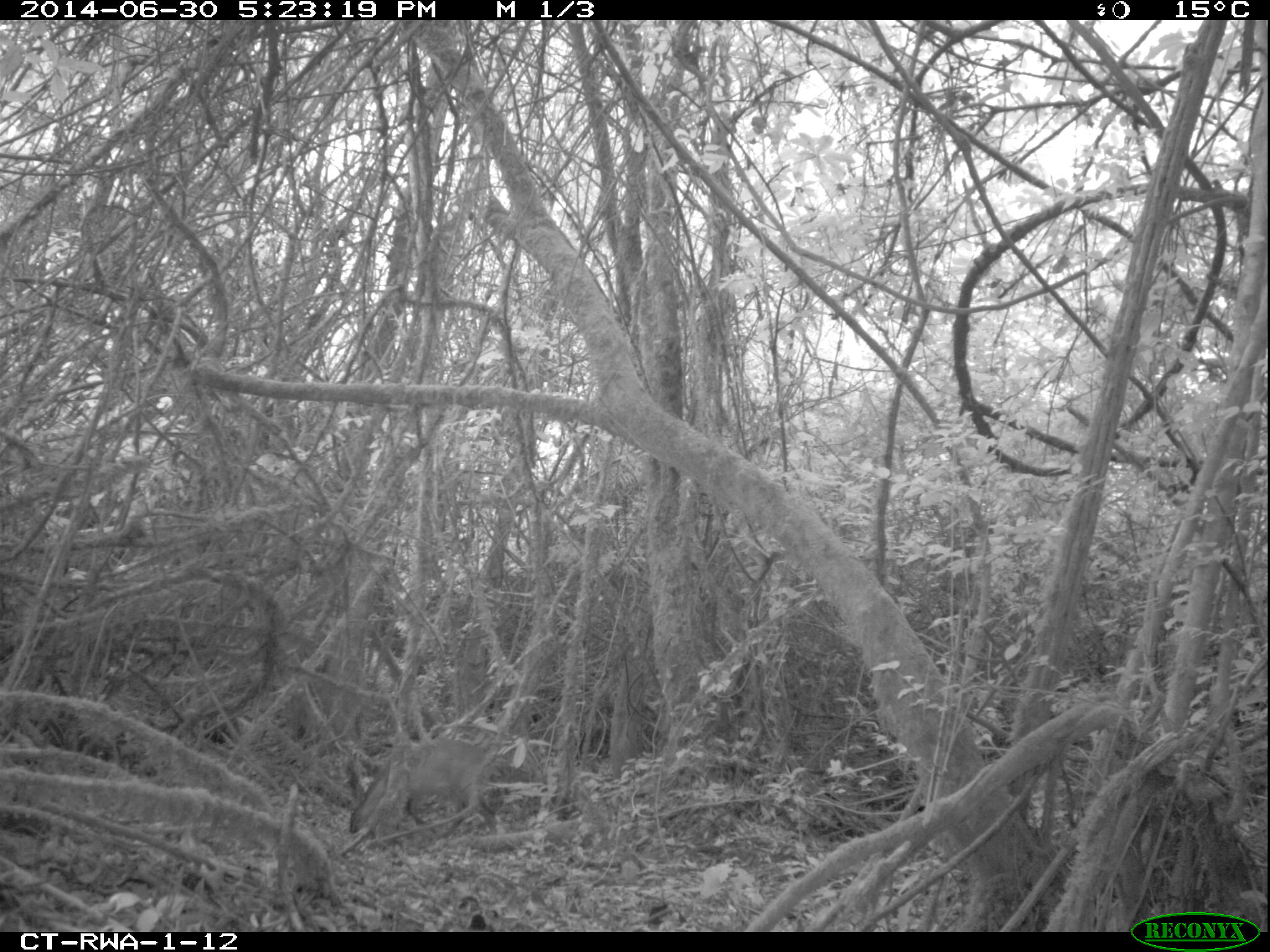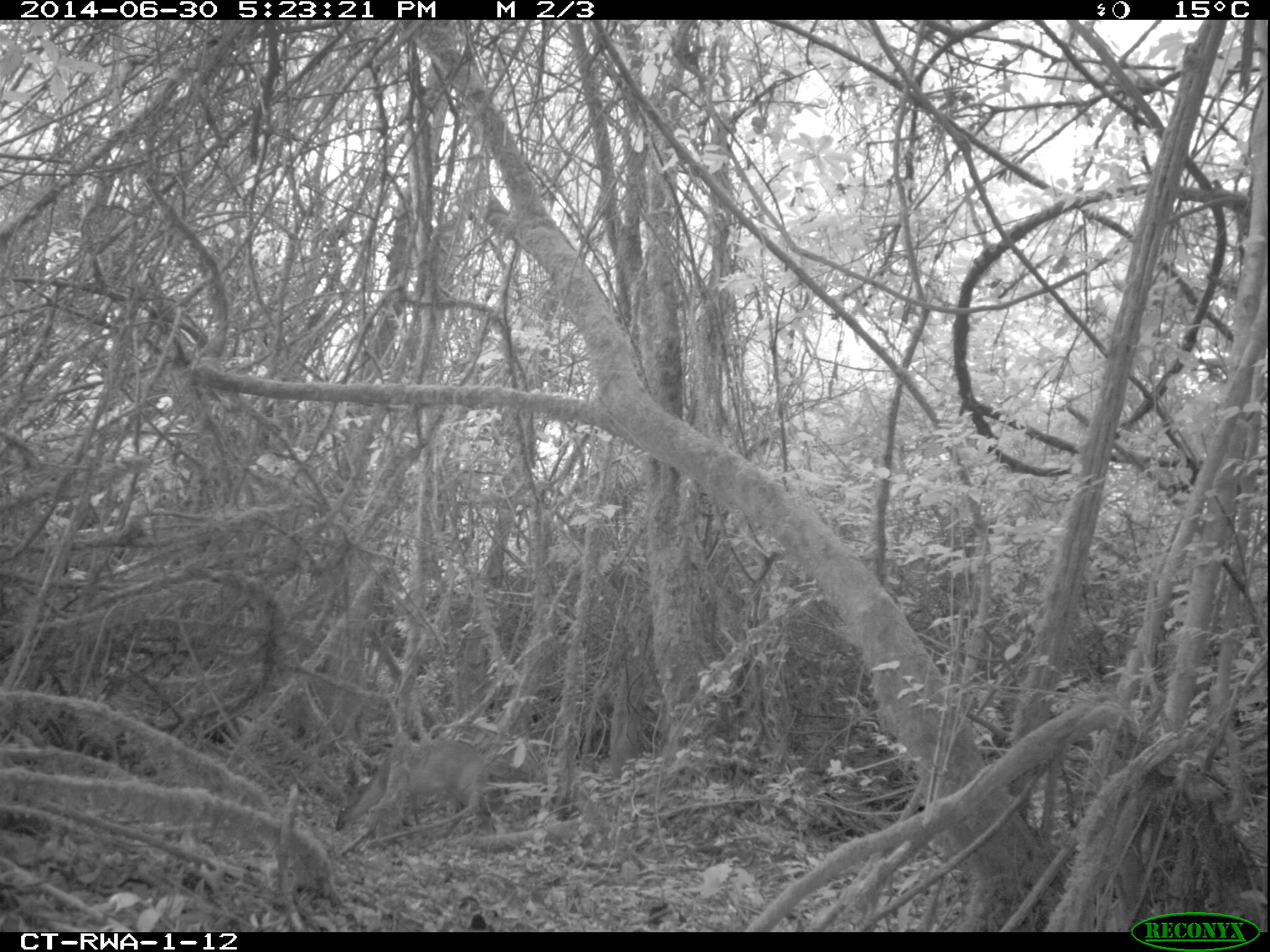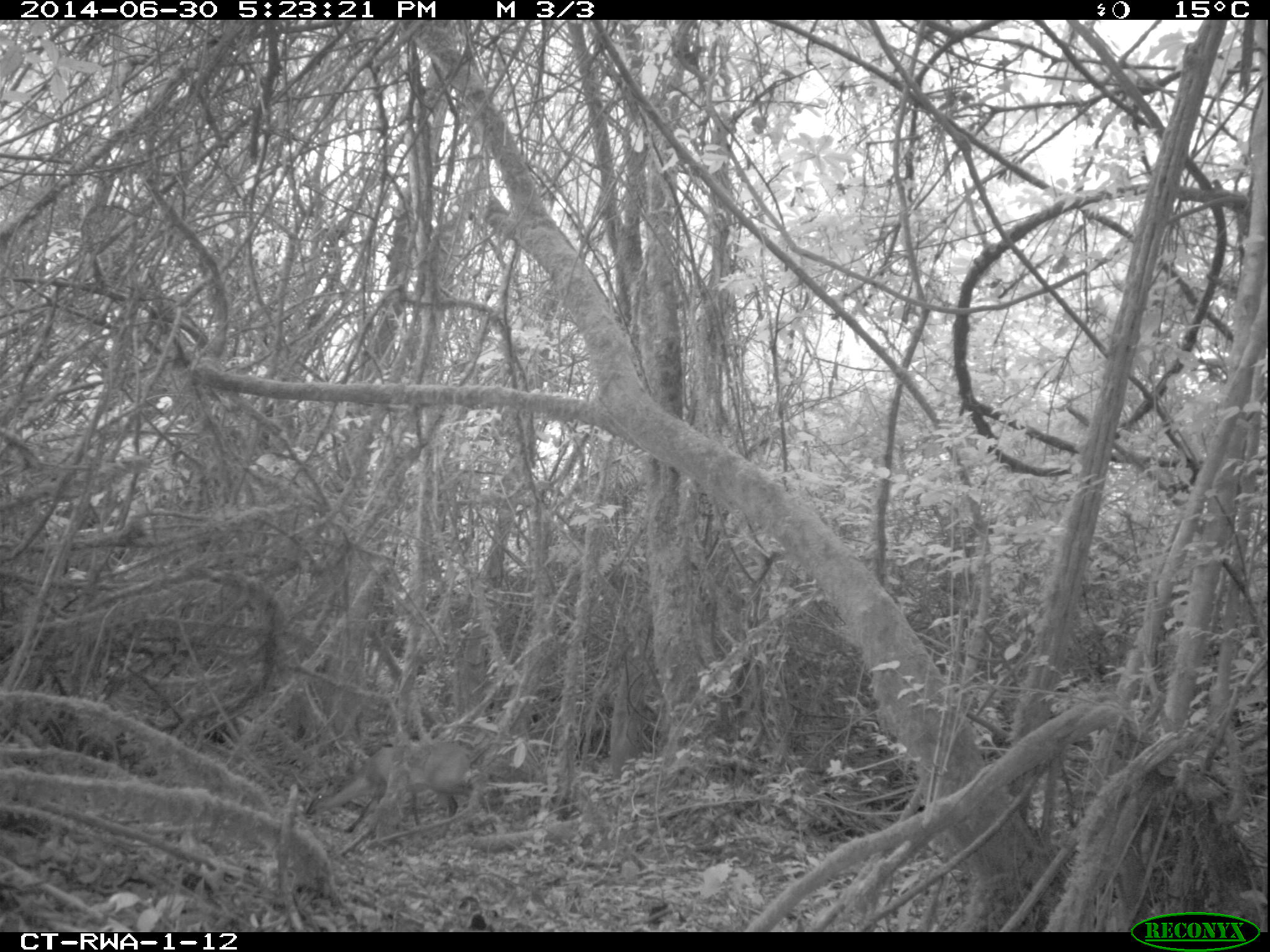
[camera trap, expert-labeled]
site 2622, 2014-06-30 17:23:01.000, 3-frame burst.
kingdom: Animalia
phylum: Chordata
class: Mammalia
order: Artiodactyla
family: Bovidae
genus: Cephalophus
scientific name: Cephalophus nigrifrons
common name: black-fronted duiker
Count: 1.